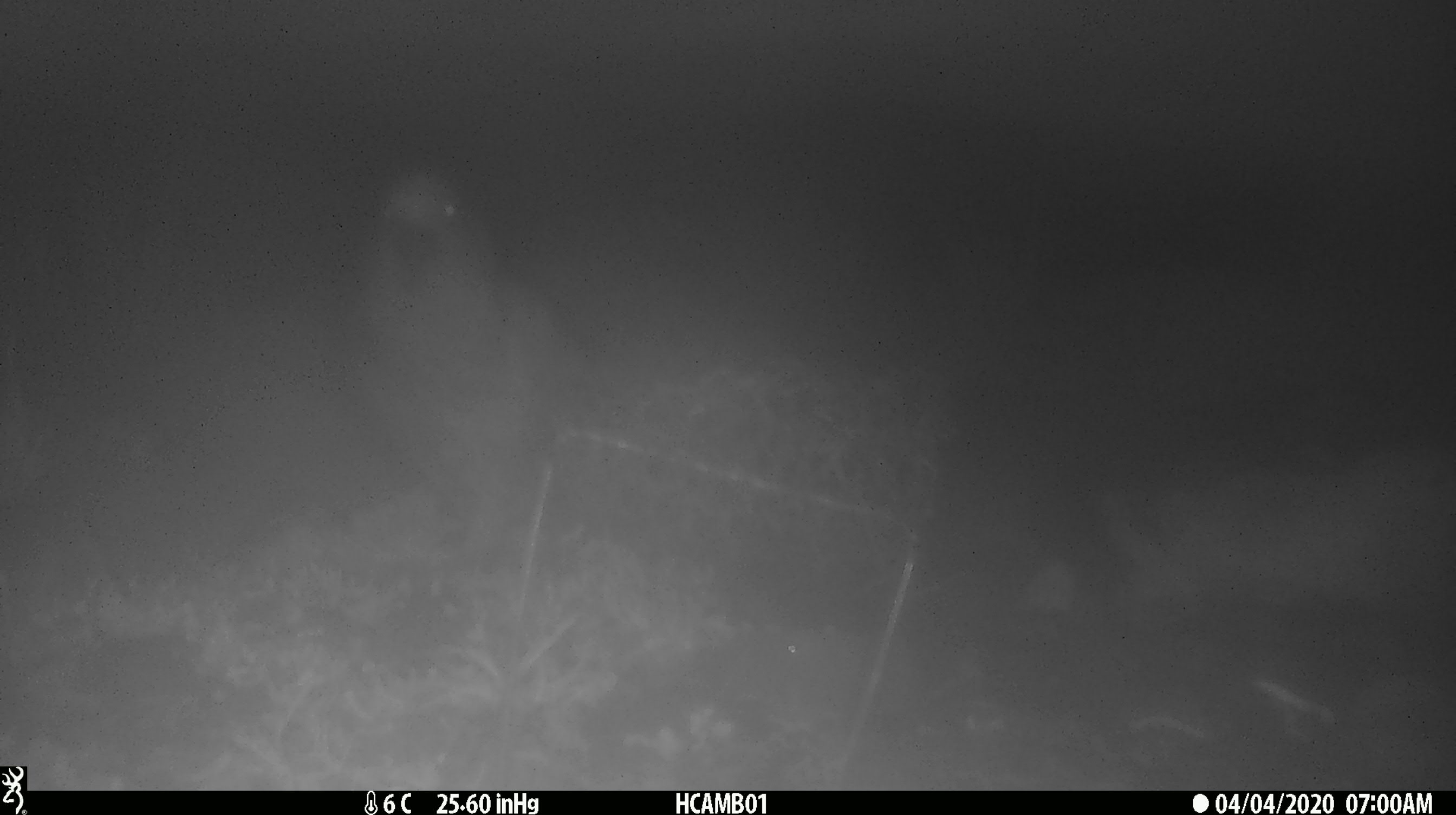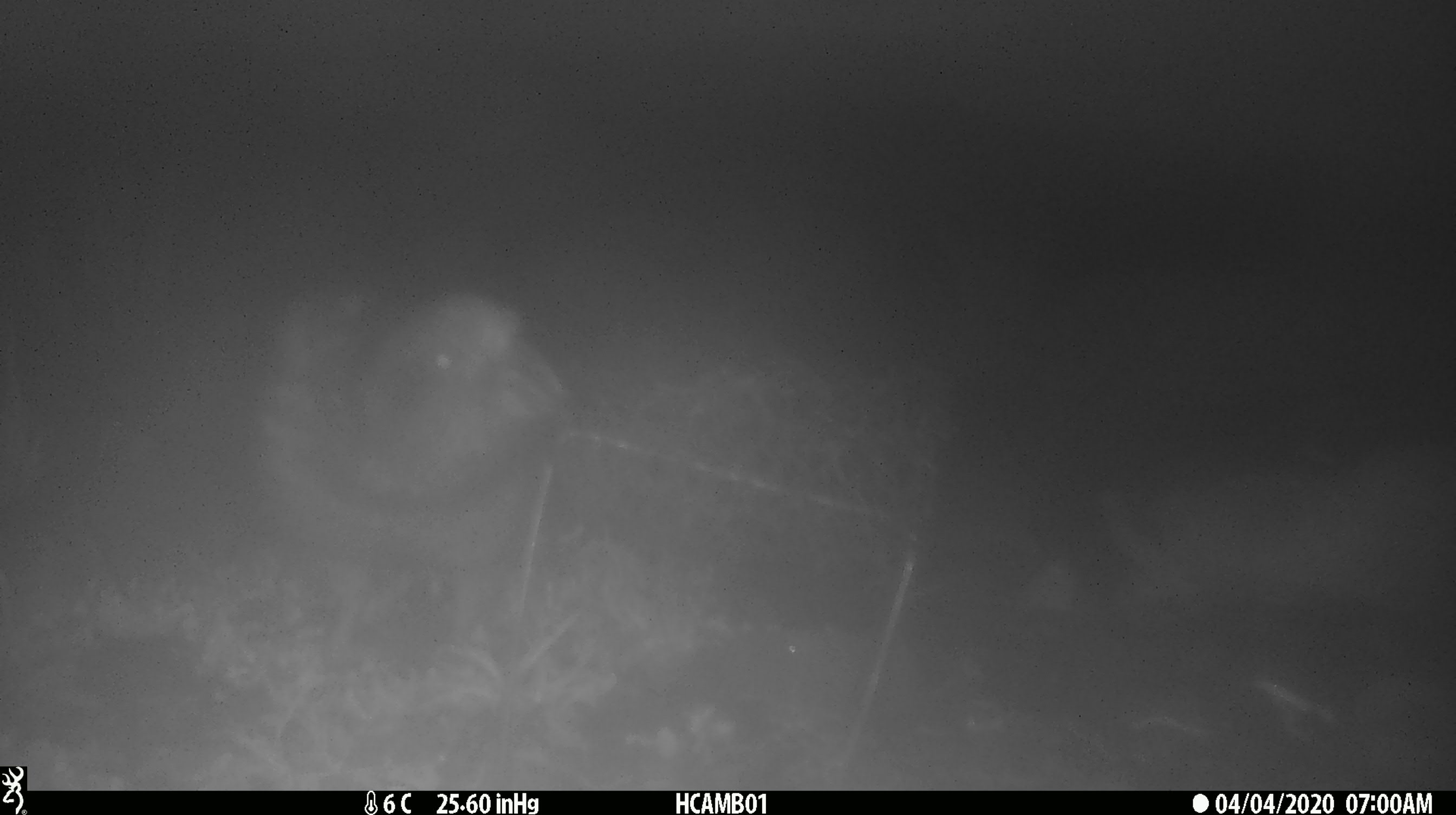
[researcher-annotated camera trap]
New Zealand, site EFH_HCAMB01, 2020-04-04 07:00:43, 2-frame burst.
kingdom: Animalia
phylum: Chordata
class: Aves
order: Psittaciformes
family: Strigopidae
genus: Nestor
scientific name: Nestor notabilis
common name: kea